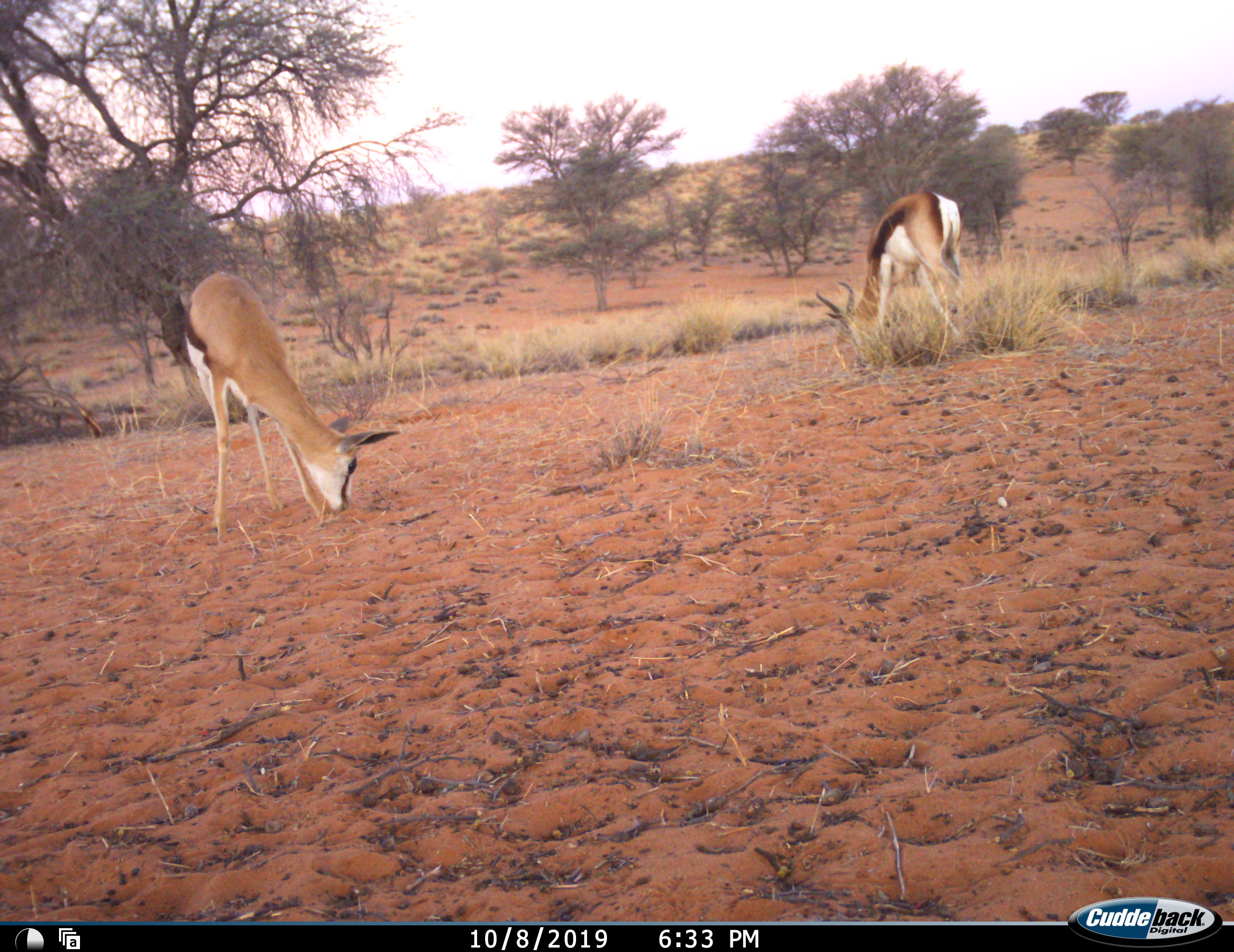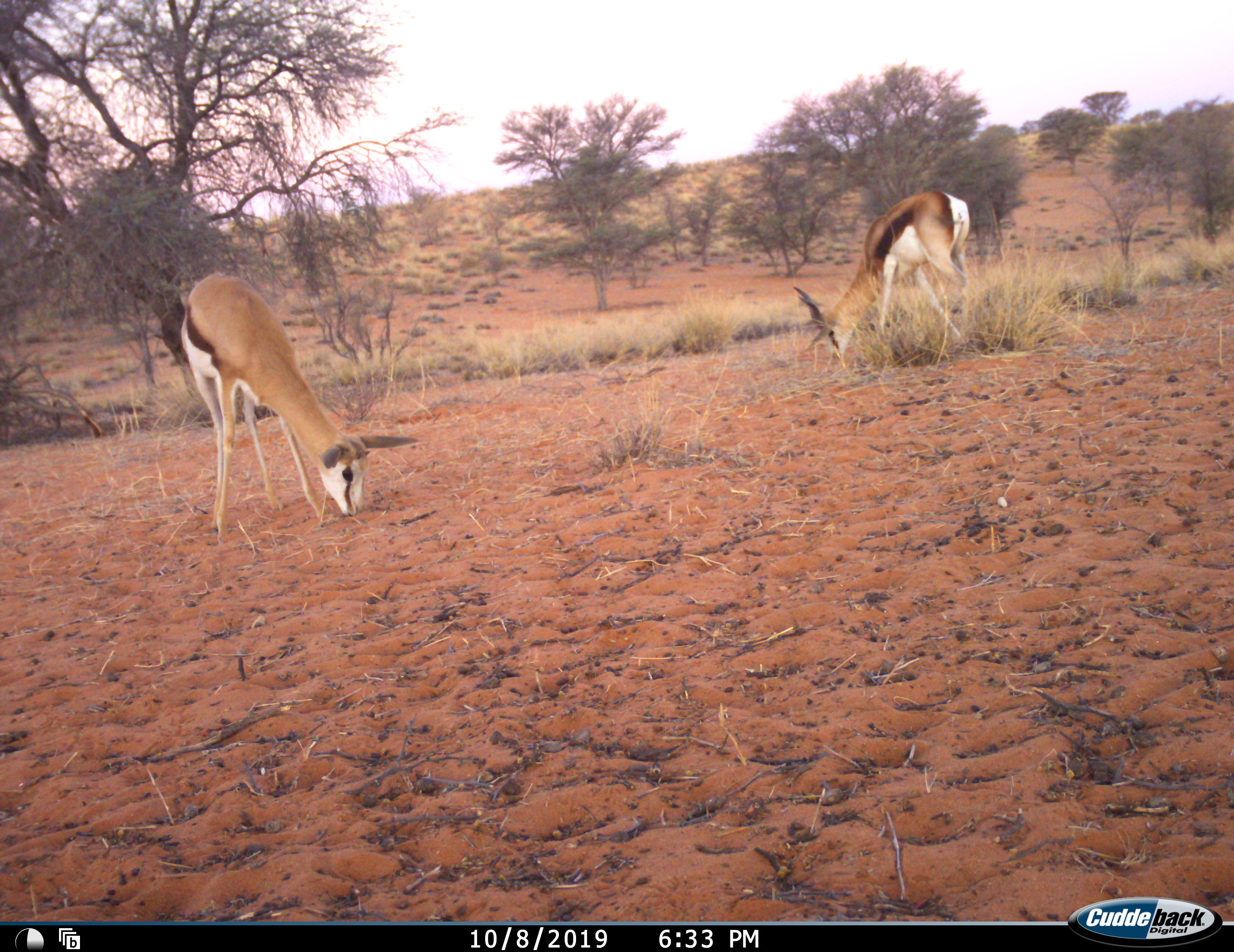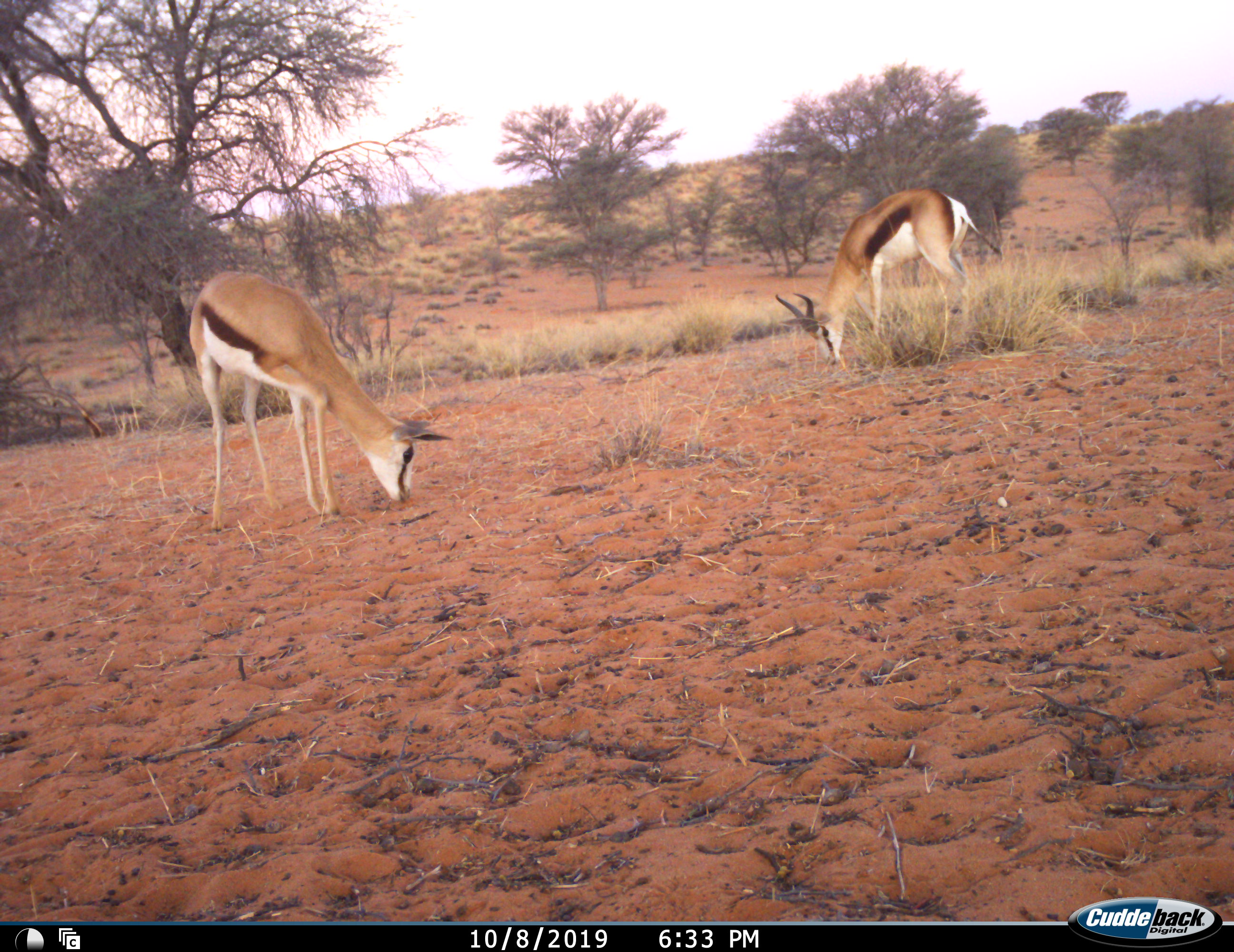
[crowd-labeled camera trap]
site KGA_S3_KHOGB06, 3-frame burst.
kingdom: Animalia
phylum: Chordata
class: Mammalia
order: Artiodactyla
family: Bovidae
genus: Antidorcas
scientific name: Antidorcas marsupialis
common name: springbok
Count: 2.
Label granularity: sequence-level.